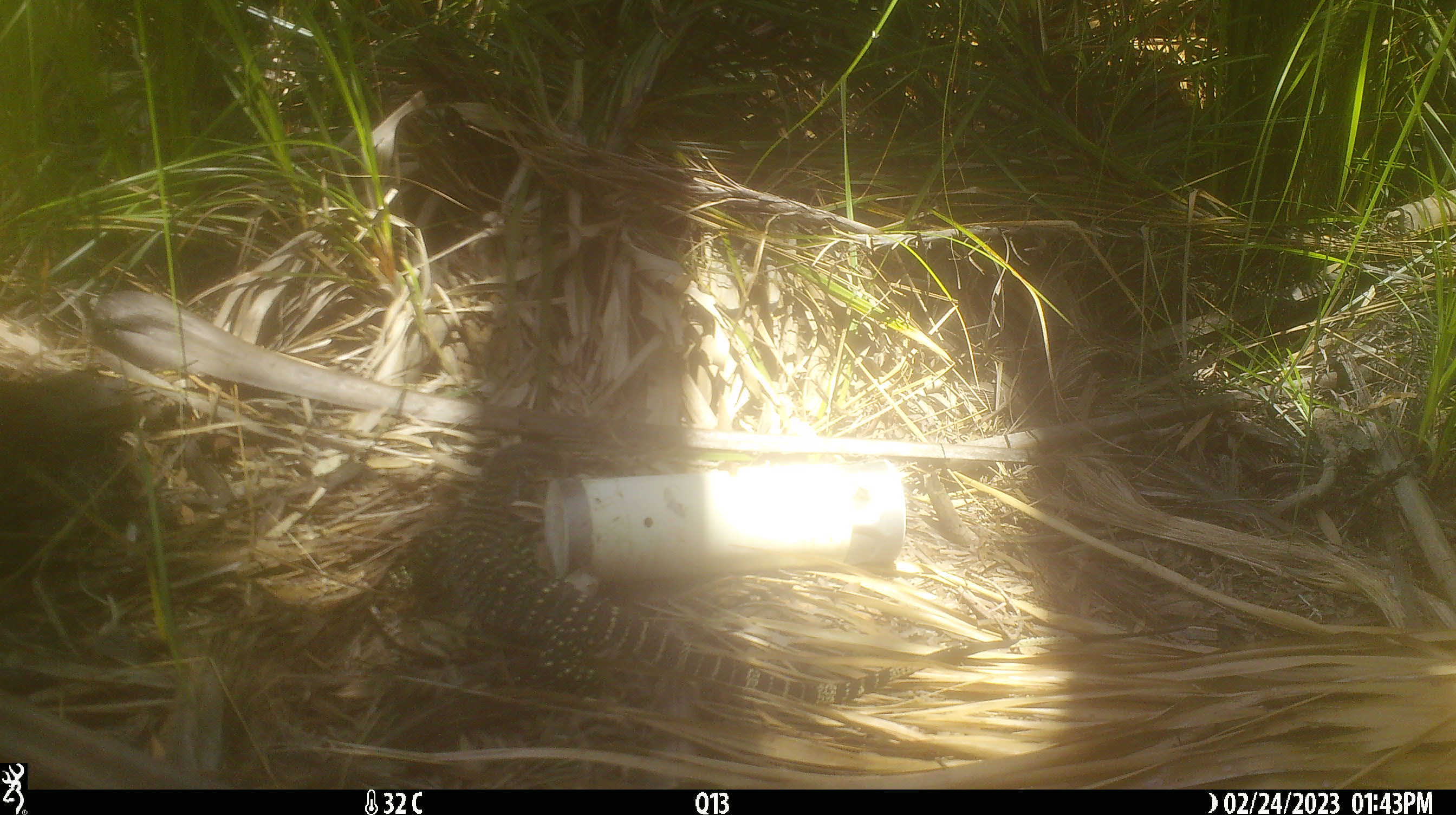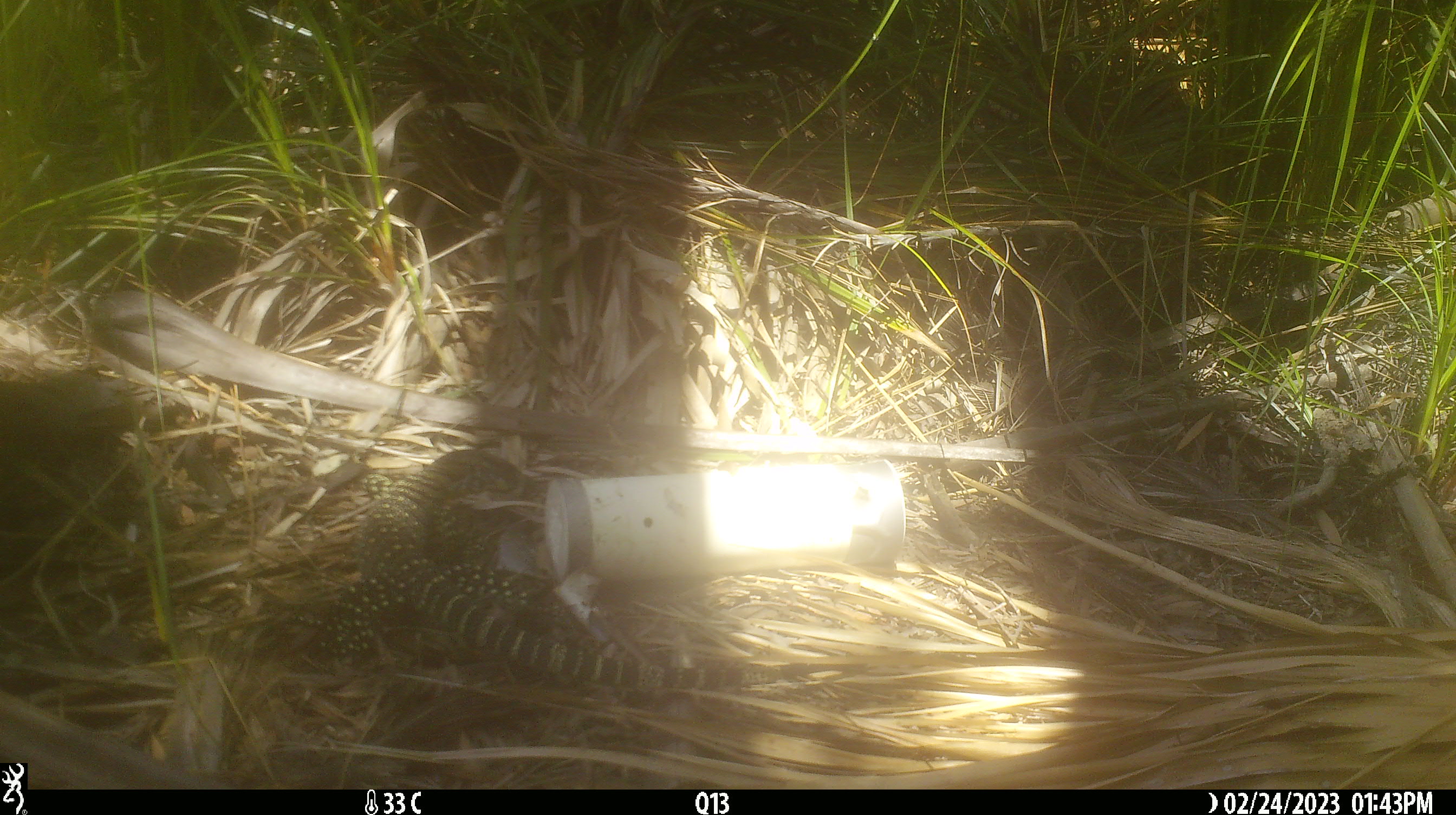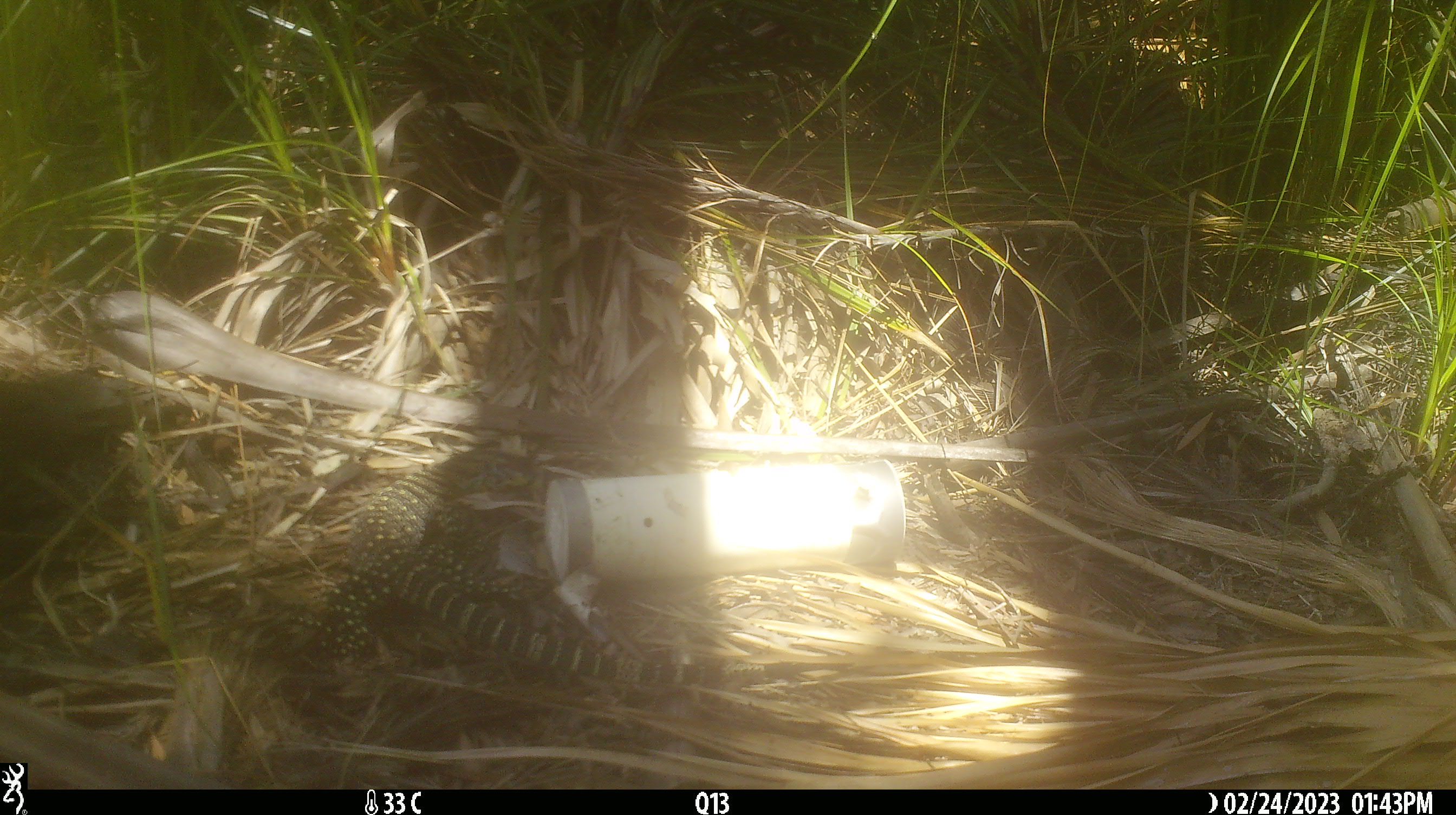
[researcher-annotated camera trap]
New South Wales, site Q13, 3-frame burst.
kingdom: Animalia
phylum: Chordata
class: Reptilia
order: Squamata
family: Varanidae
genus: Varanus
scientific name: Varanus varius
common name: lace monitor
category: goanna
Goanna (lace monitor) (Varanus varius).